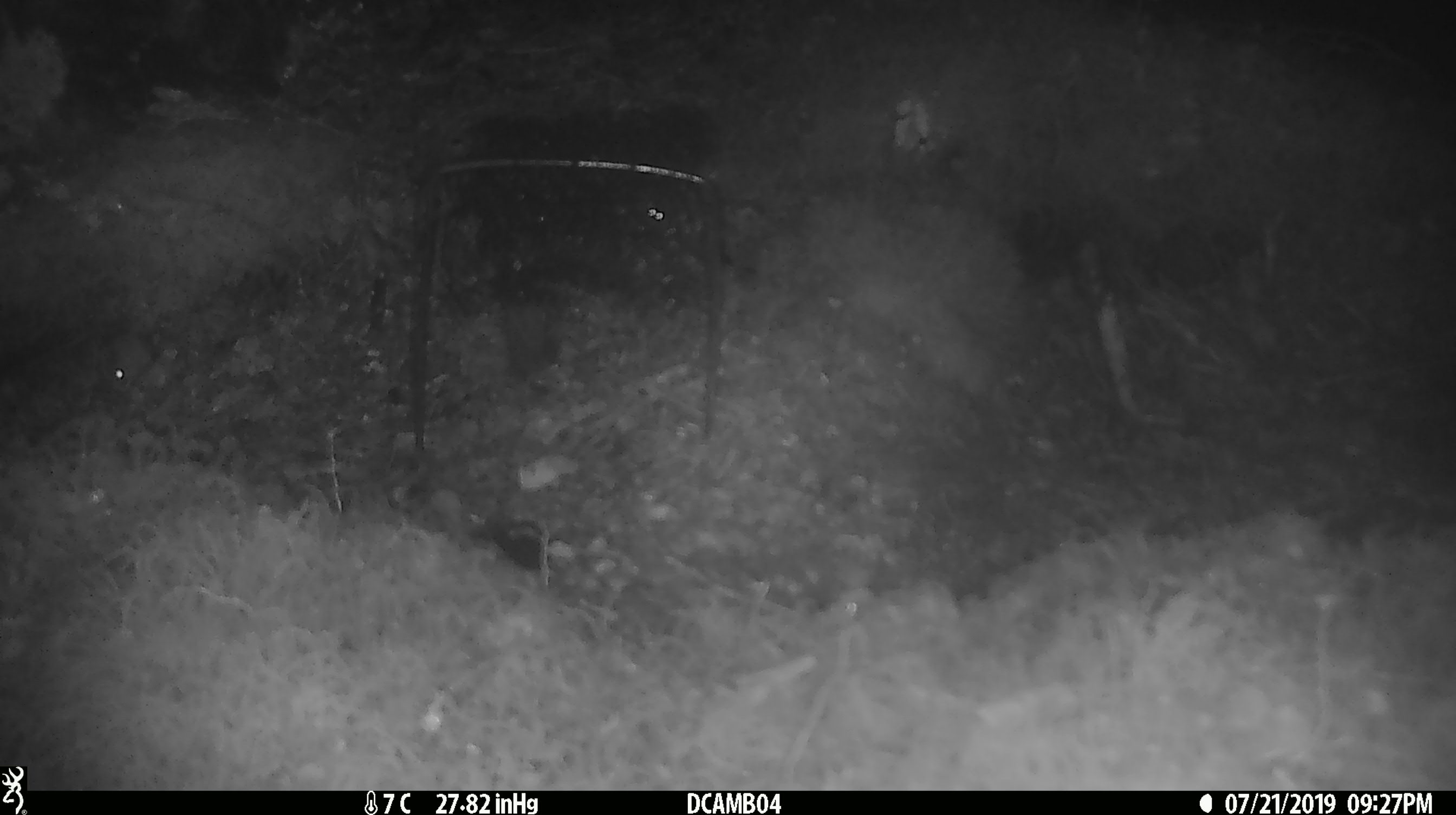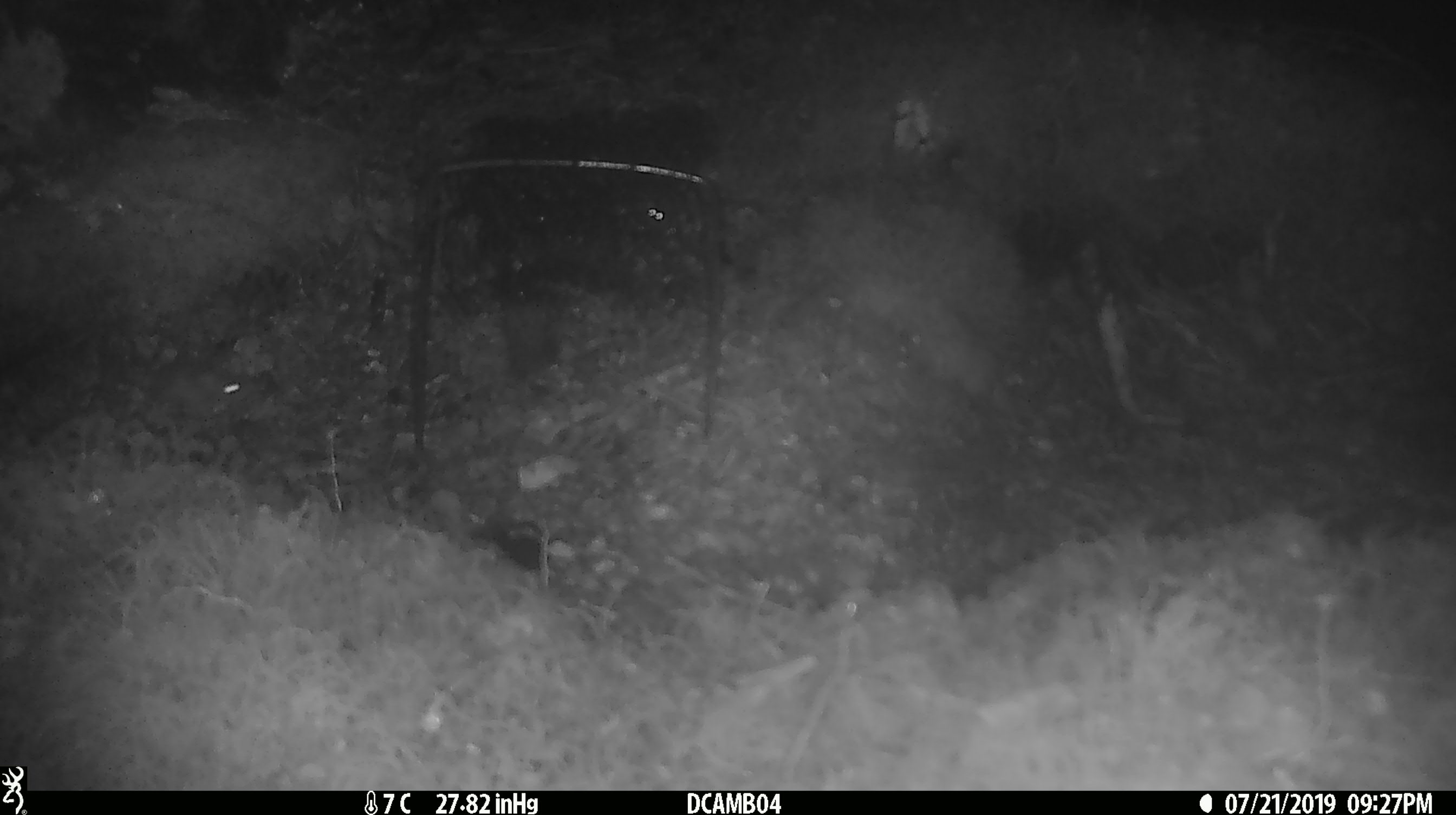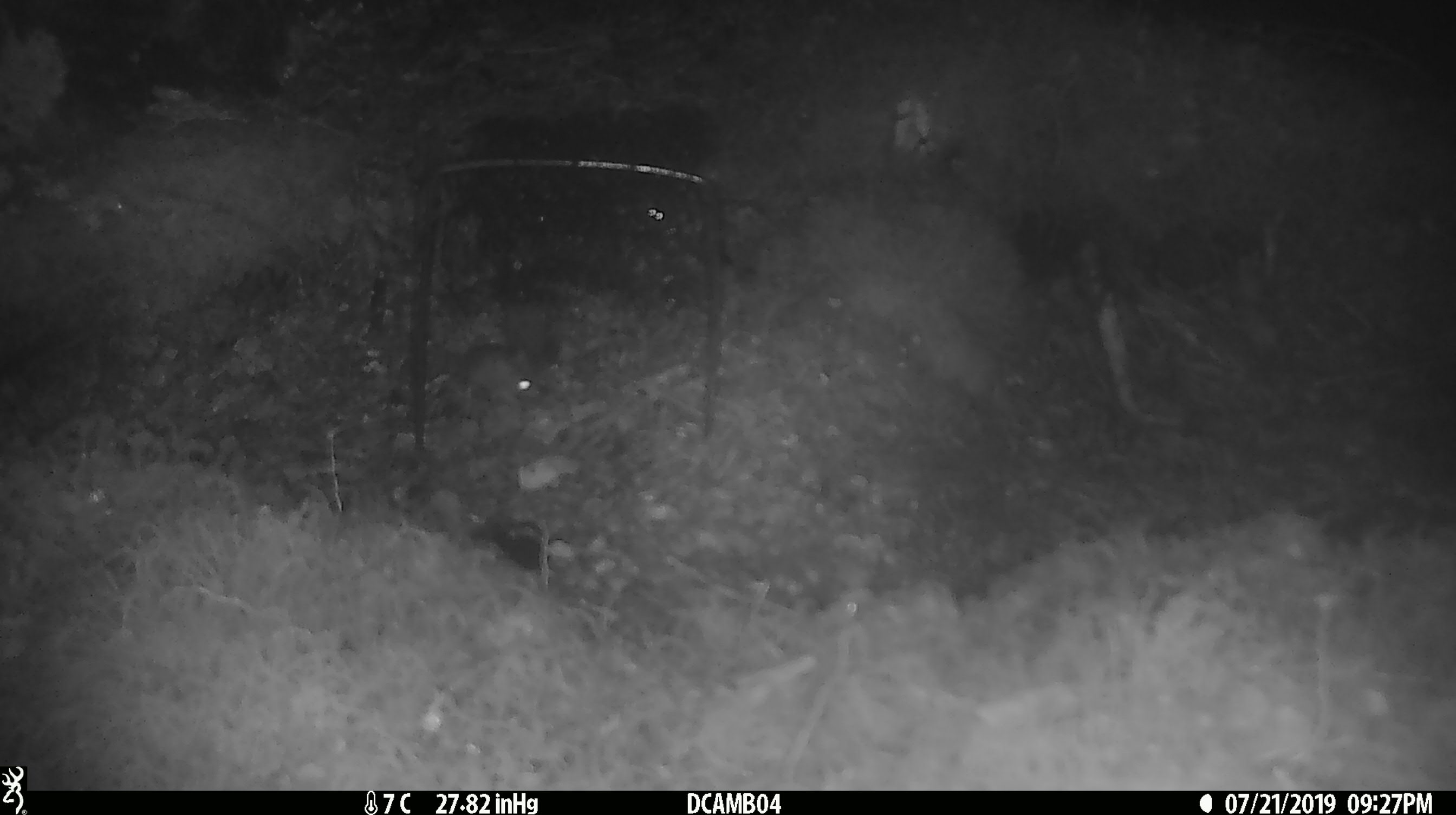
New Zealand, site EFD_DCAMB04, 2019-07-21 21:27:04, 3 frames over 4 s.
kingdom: Animalia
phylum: Chordata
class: Mammalia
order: Rodentia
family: Muridae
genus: Mus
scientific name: Mus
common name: mouse